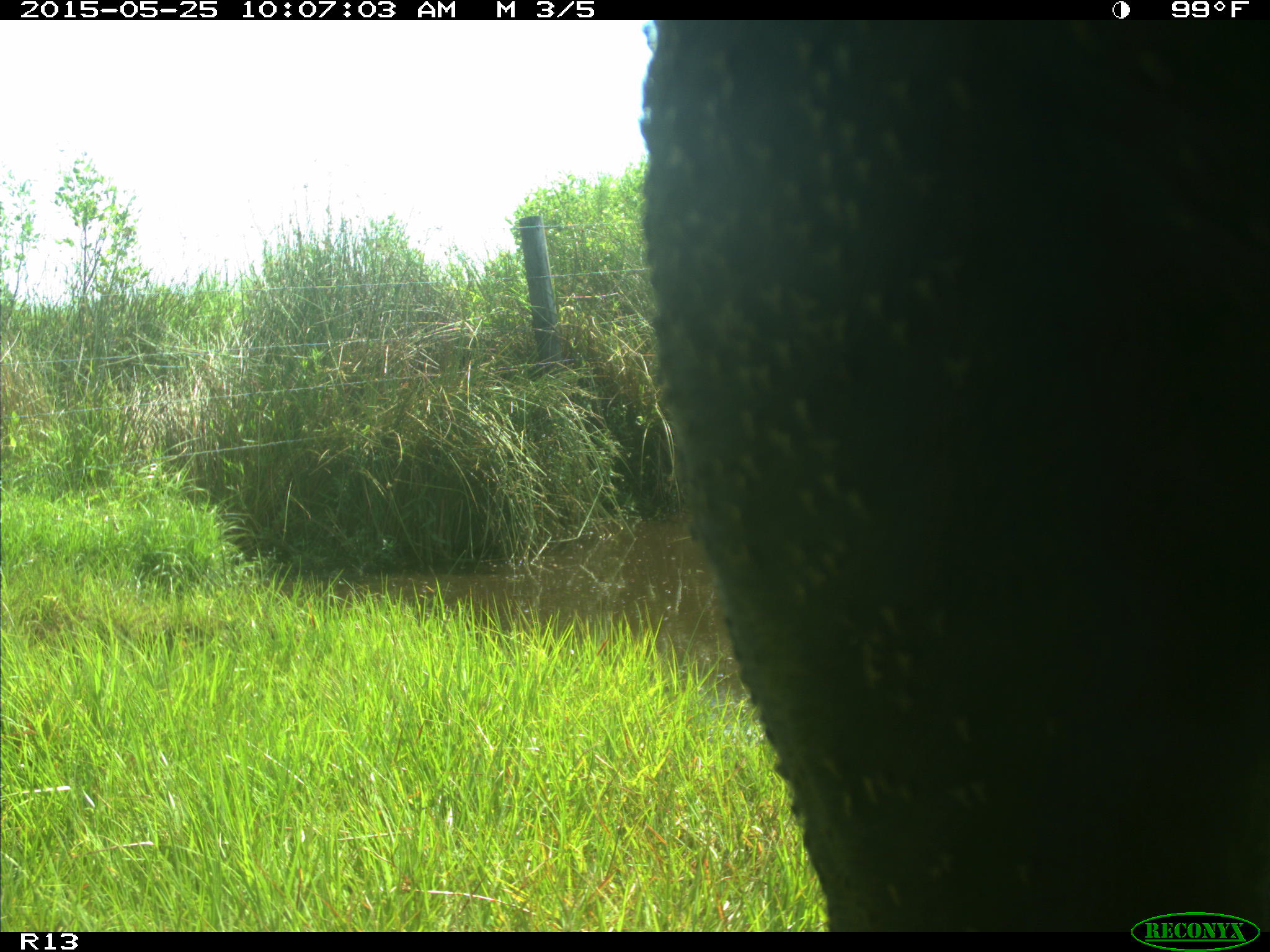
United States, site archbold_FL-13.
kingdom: Animalia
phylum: Chordata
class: Mammalia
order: Artiodactyla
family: Bovidae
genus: Bos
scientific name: Bos taurus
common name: domestic cow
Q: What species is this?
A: Bos taurus (domestic cow).